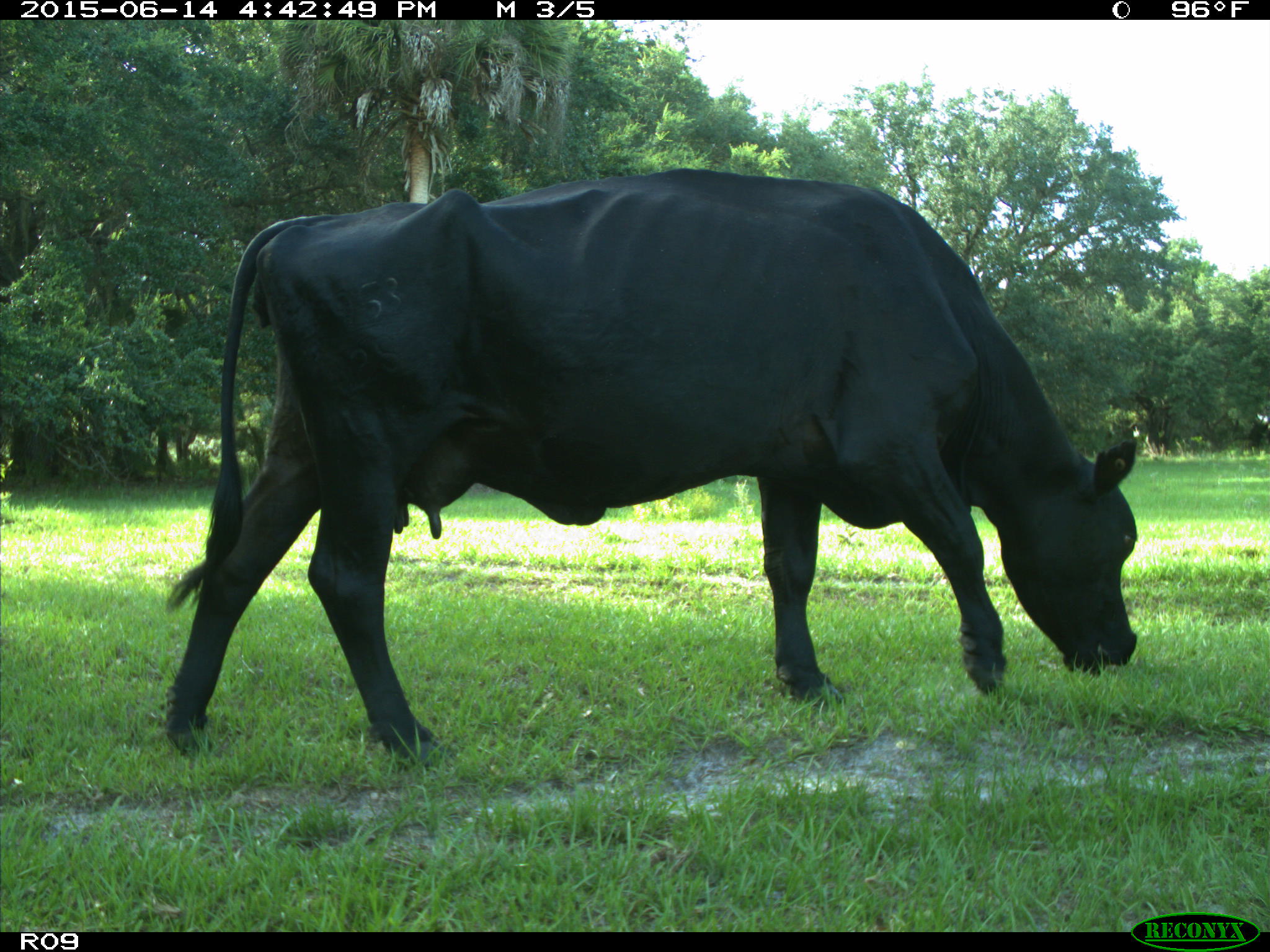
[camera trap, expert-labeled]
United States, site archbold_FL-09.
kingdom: Animalia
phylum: Chordata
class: Mammalia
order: Artiodactyla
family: Bovidae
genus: Bos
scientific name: Bos taurus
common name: domestic cow